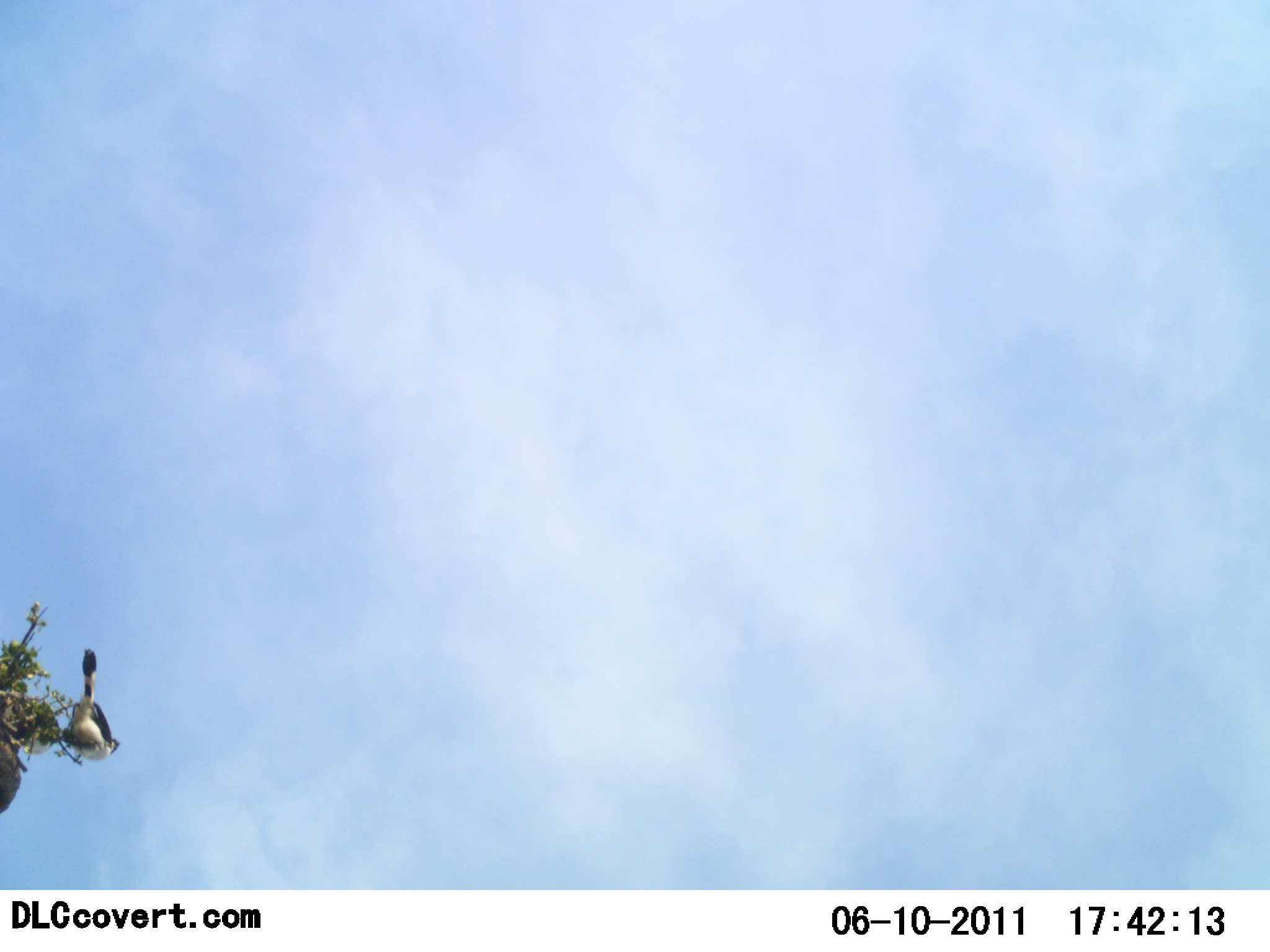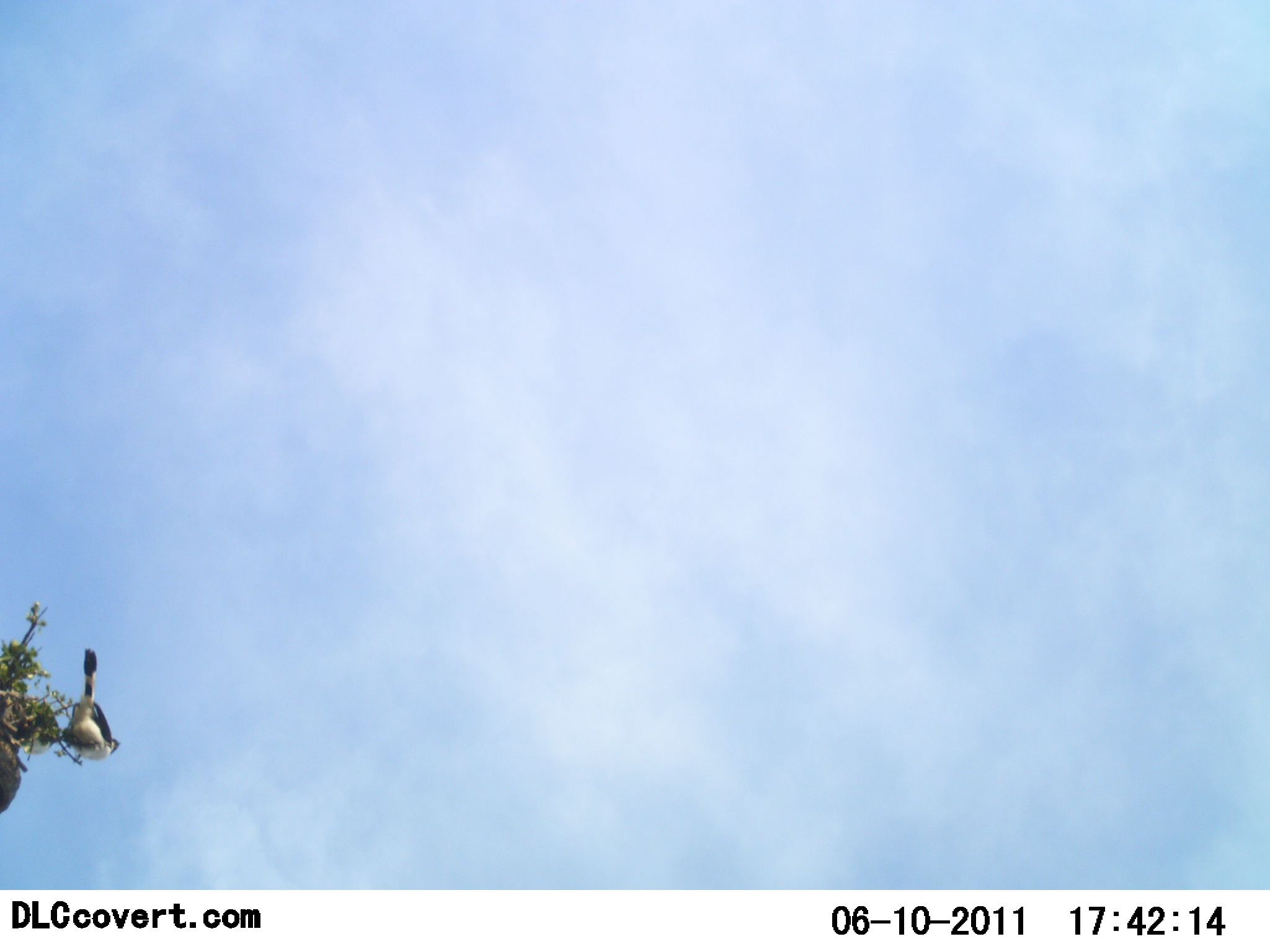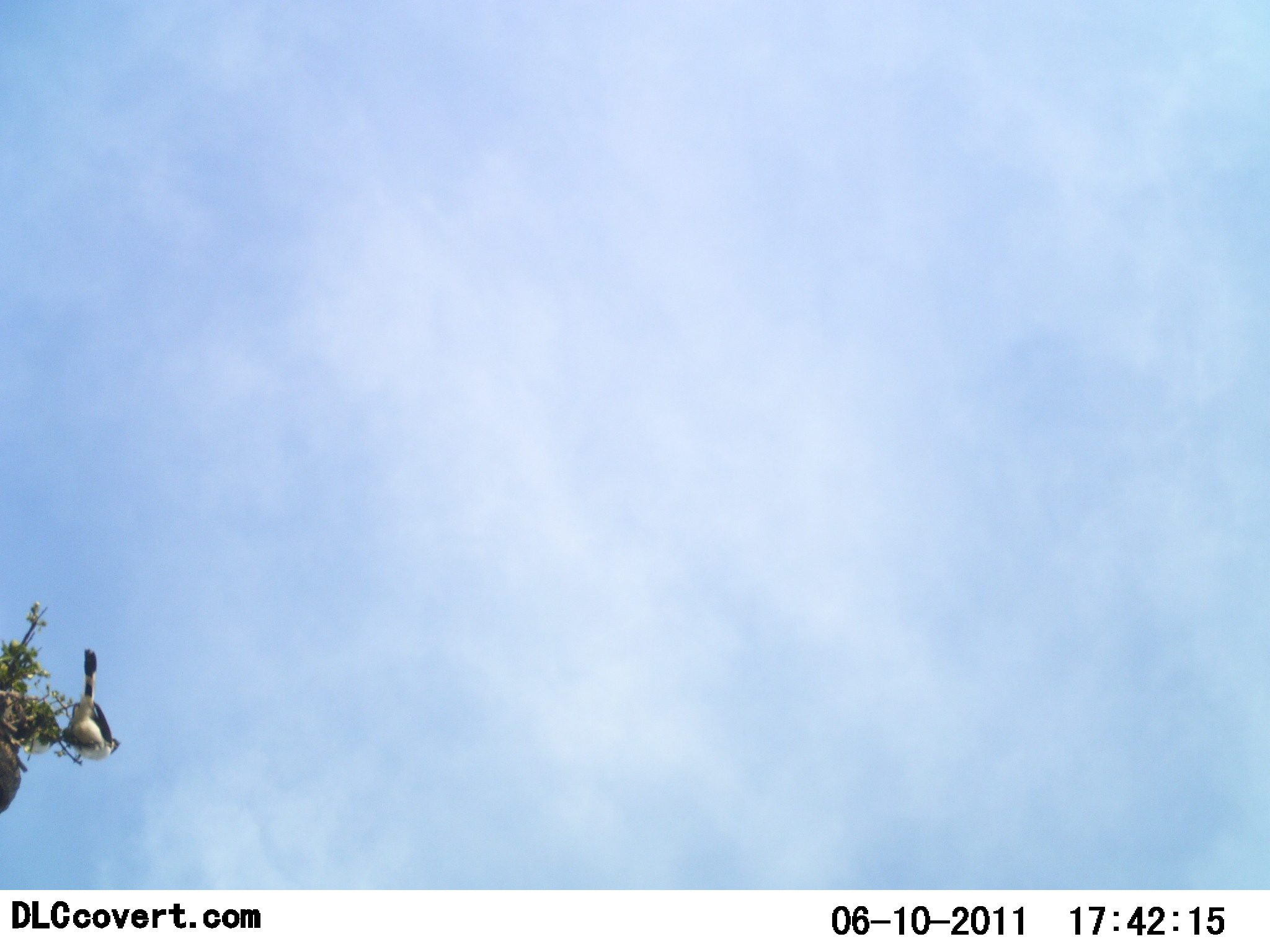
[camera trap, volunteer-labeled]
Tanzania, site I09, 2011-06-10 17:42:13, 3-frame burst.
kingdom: Animalia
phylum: Chordata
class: Aves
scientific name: Aves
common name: bird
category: otherbird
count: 1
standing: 17%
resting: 83%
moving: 0%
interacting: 0%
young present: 0%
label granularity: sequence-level